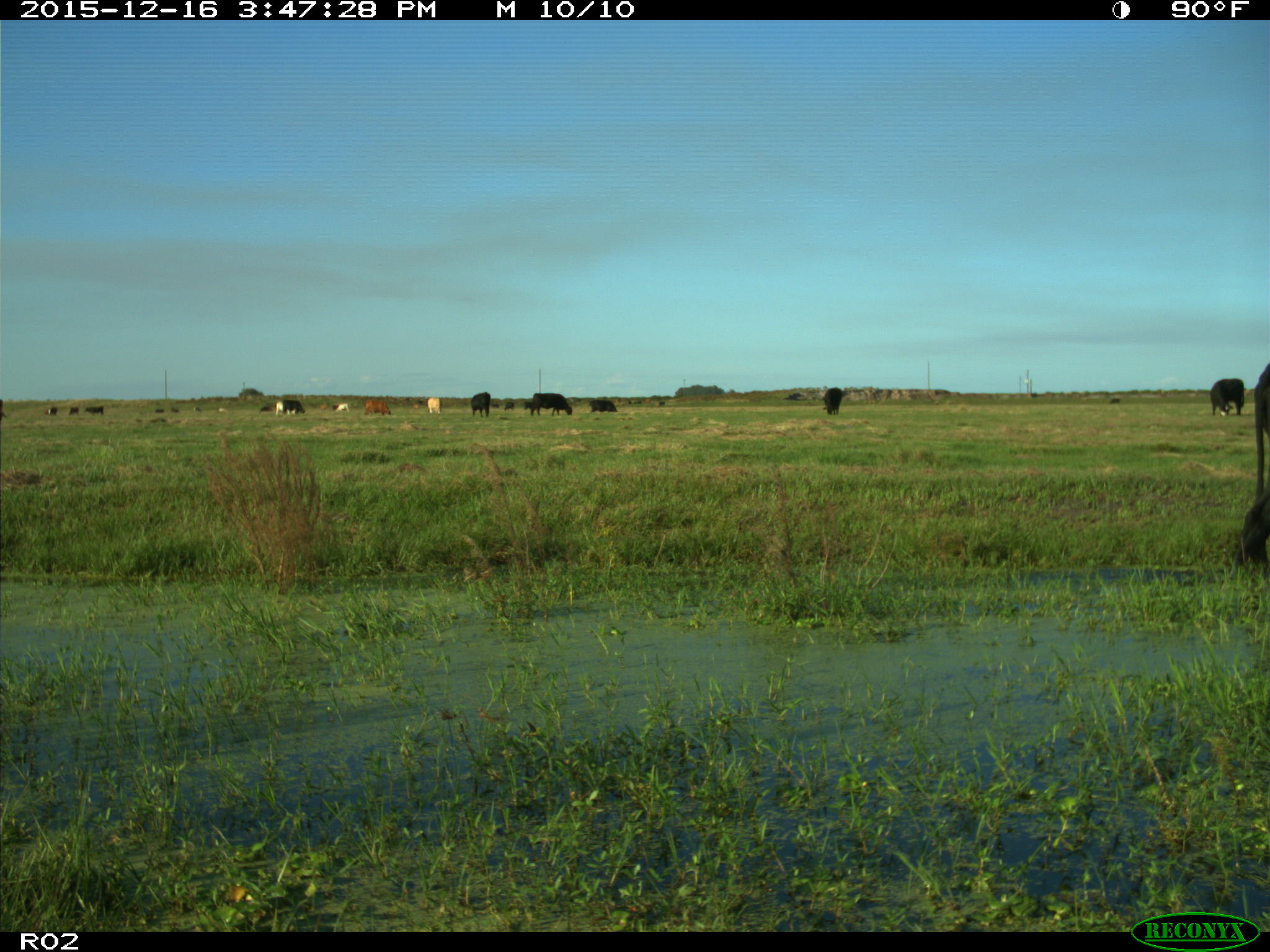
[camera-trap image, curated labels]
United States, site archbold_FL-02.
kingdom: Animalia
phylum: Chordata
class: Mammalia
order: Artiodactyla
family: Bovidae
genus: Bos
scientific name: Bos taurus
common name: domestic cow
Bos taurus (domestic cow).